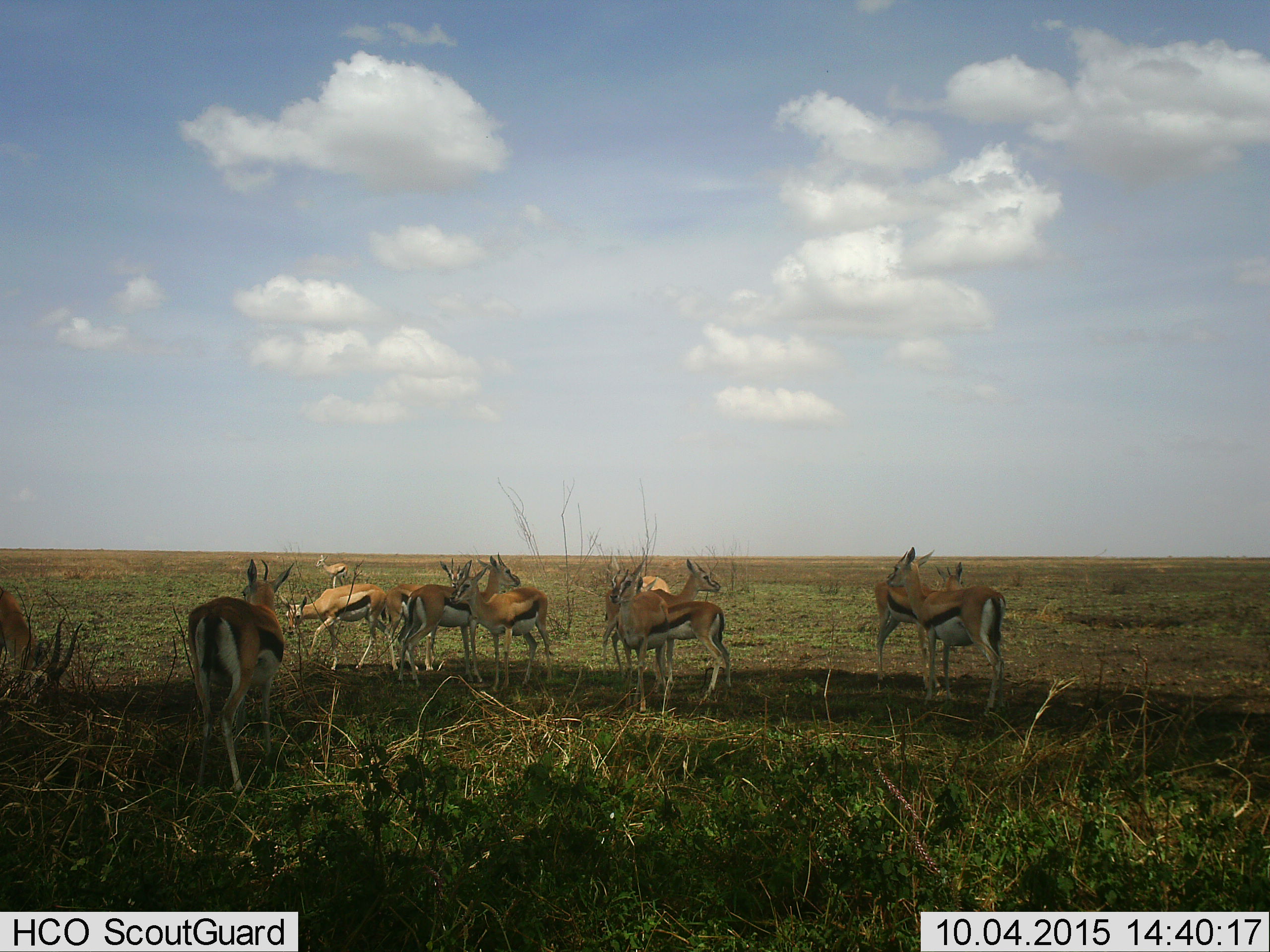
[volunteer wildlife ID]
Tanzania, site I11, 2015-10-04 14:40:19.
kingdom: Animalia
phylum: Chordata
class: Mammalia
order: Artiodactyla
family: Bovidae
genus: Eudorcas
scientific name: Eudorcas thomsonii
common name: thomson's gazelle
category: gazellethomsons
Gazellethomsons (thomson's gazelle) (Eudorcas thomsonii), count 11-50. Behavior (volunteer vote fractions): standing 100%, resting 0%, moving 12%, interacting 0%. Young present (vote fraction): 12%. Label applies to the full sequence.